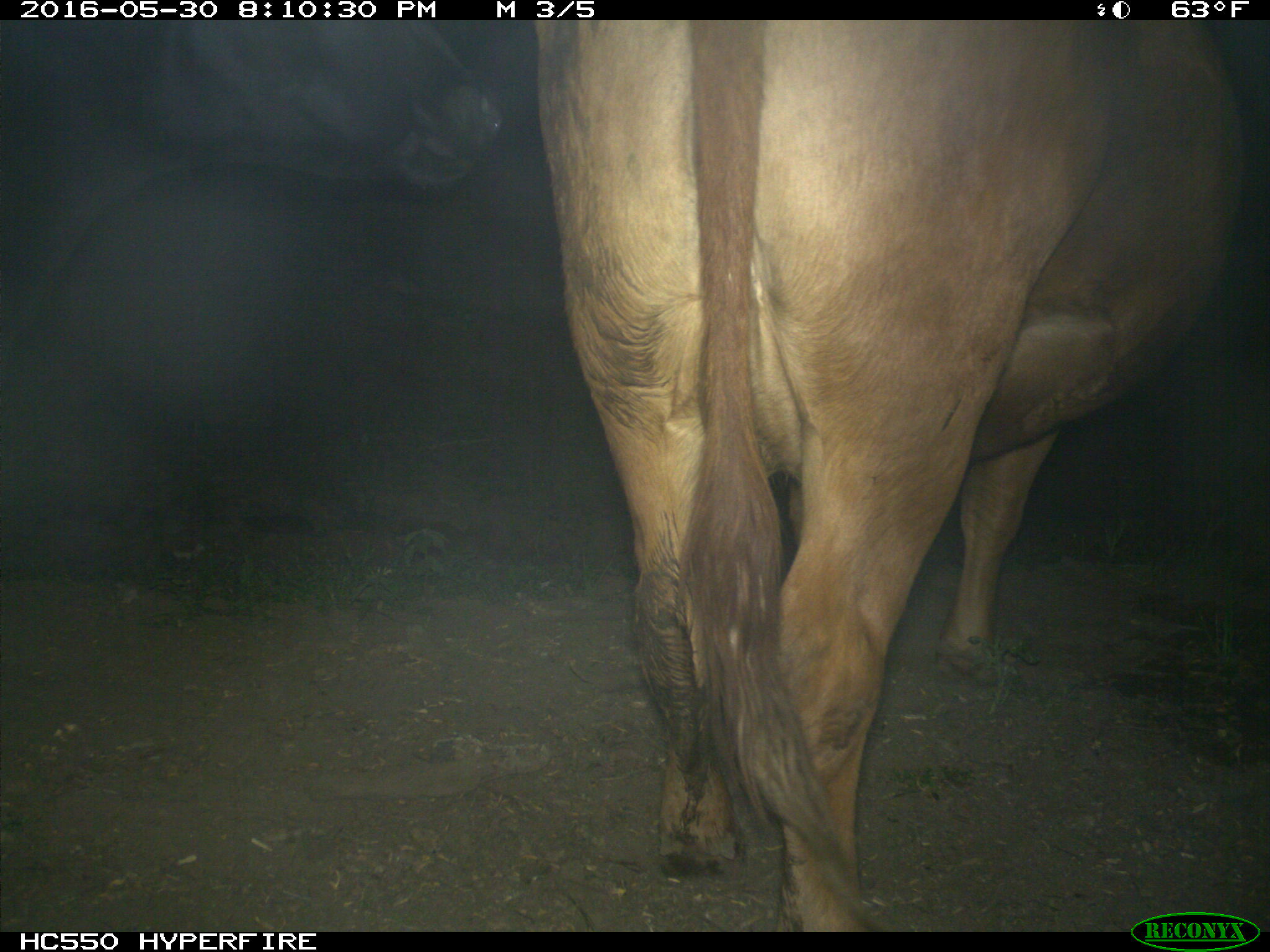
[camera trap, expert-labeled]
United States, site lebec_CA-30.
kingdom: Animalia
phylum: Chordata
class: Mammalia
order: Artiodactyla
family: Bovidae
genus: Bos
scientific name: Bos taurus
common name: domestic cow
Bos taurus (domestic cow).